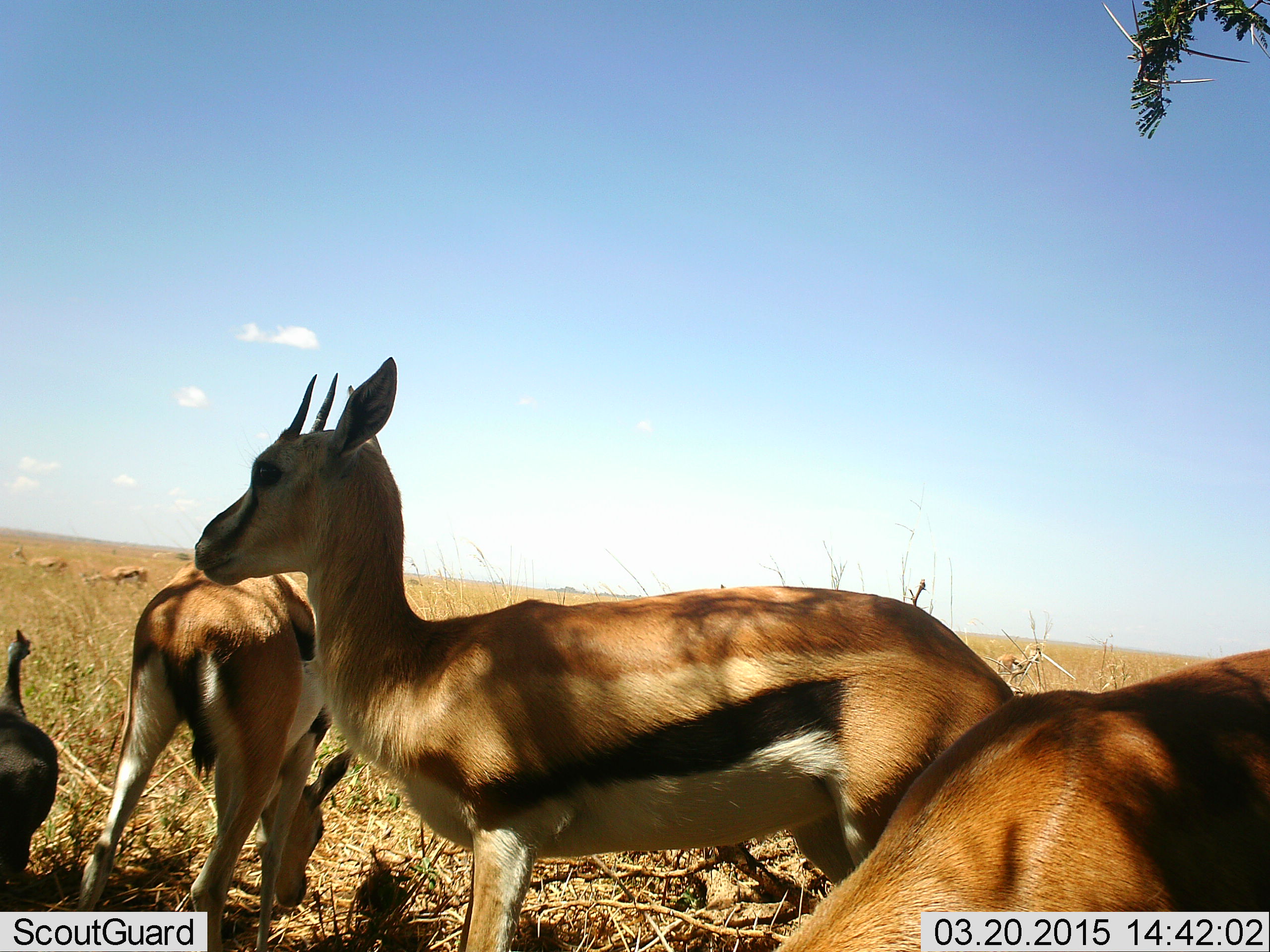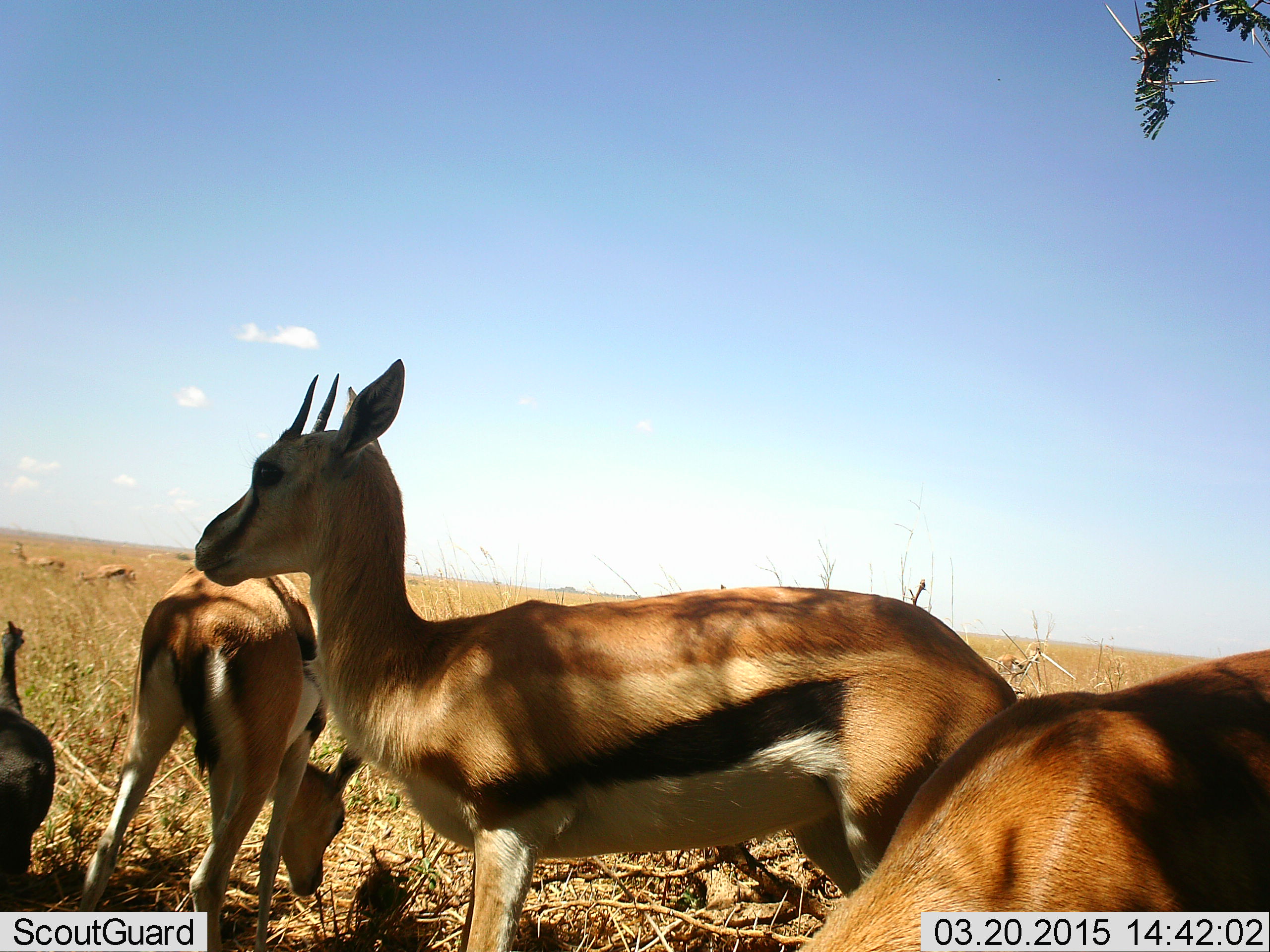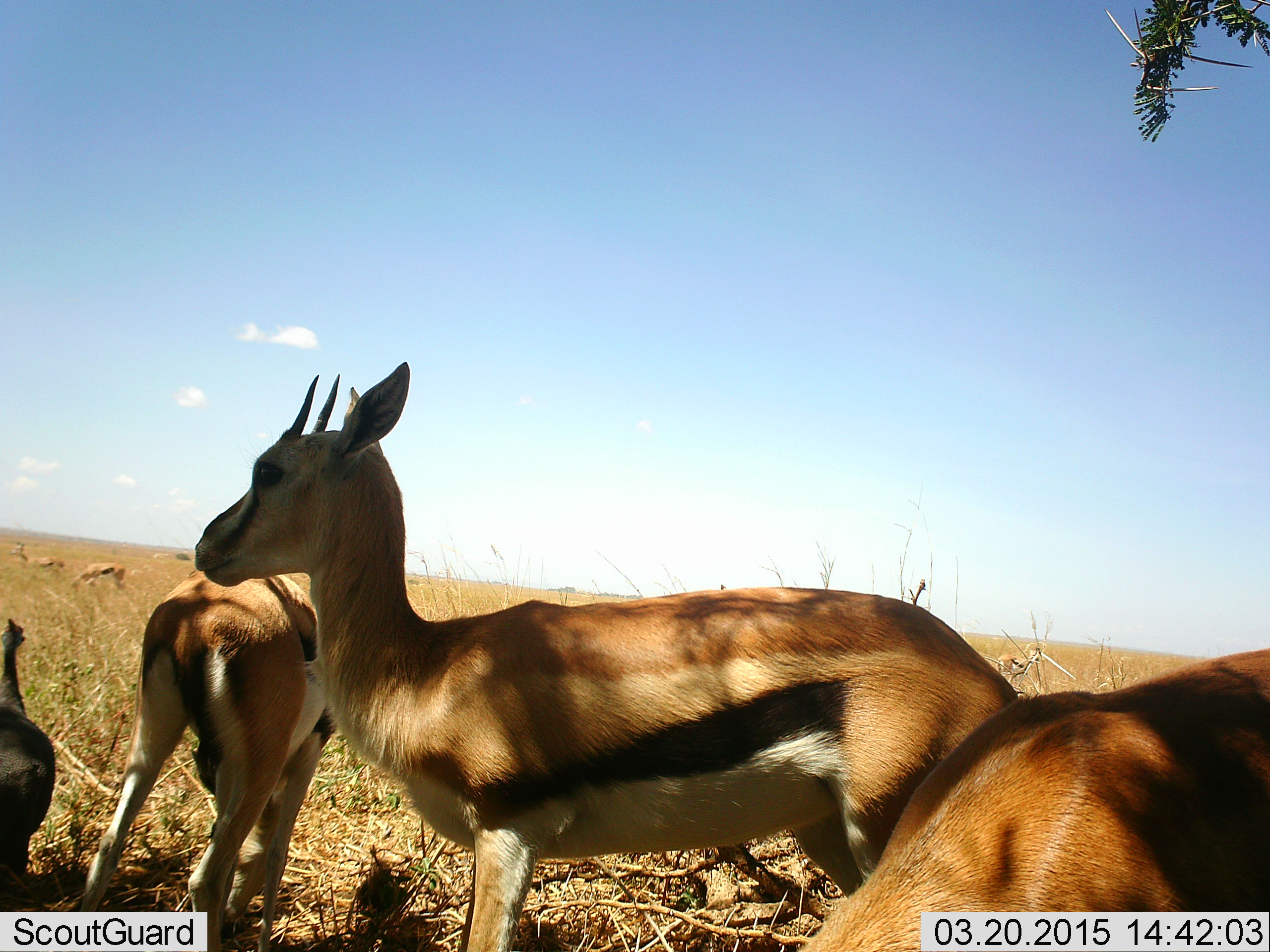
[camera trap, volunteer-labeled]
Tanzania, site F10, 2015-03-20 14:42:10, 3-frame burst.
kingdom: Animalia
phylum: Chordata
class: Mammalia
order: Artiodactyla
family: Bovidae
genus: Eudorcas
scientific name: Eudorcas thomsonii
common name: thomson's gazelle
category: gazellethomsons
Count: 5.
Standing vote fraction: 94%.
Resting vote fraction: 6%.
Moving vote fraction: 6%.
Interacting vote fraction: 0%.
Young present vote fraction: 0%.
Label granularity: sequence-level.